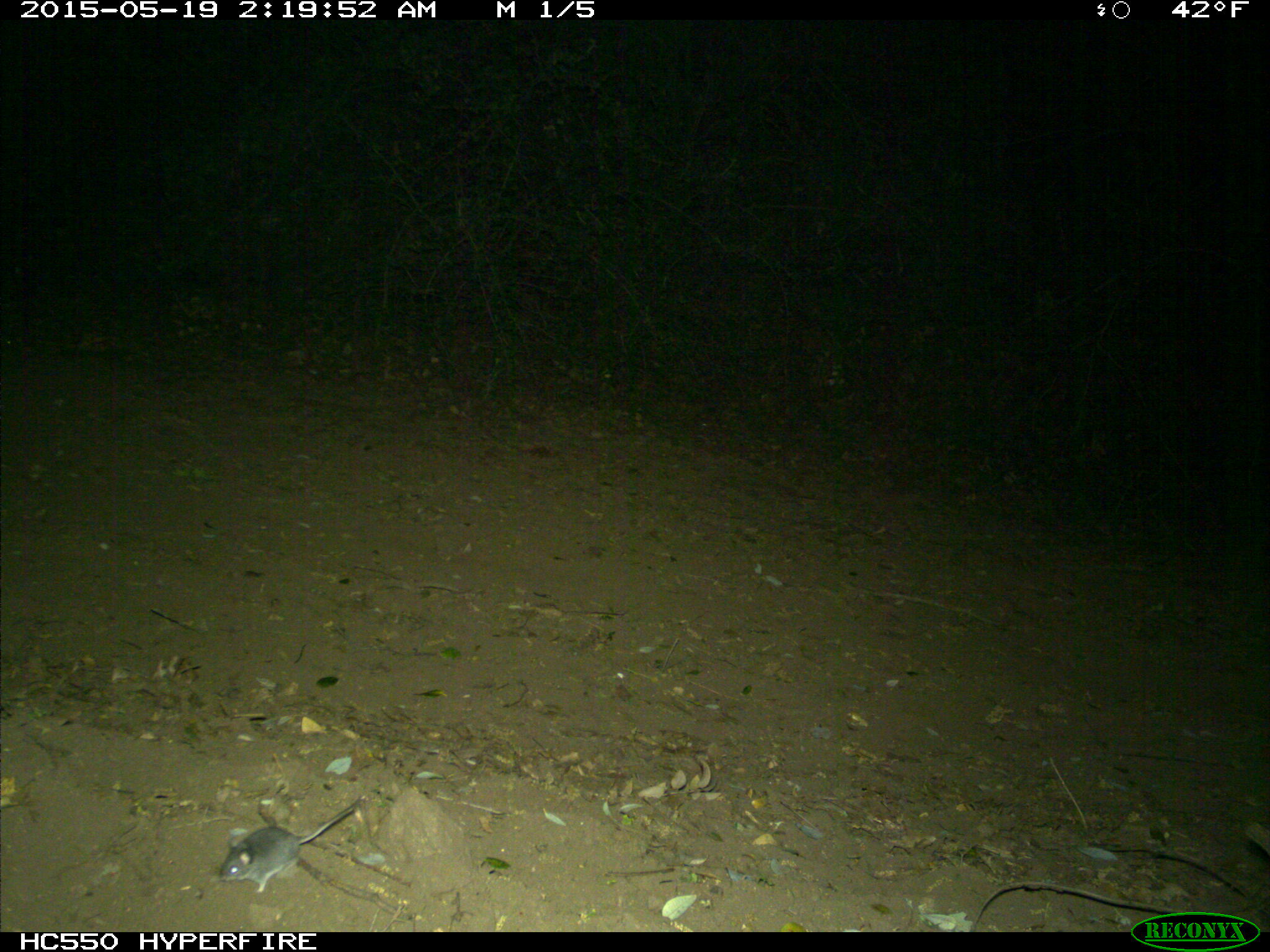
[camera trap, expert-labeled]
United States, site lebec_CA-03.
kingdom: Animalia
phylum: Chordata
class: Mammalia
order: Rodentia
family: Cricetidae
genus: Peromyscus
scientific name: Peromyscus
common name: deermice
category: unidentified deer mouse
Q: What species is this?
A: Unidentified deer mouse (deermice) (Peromyscus).